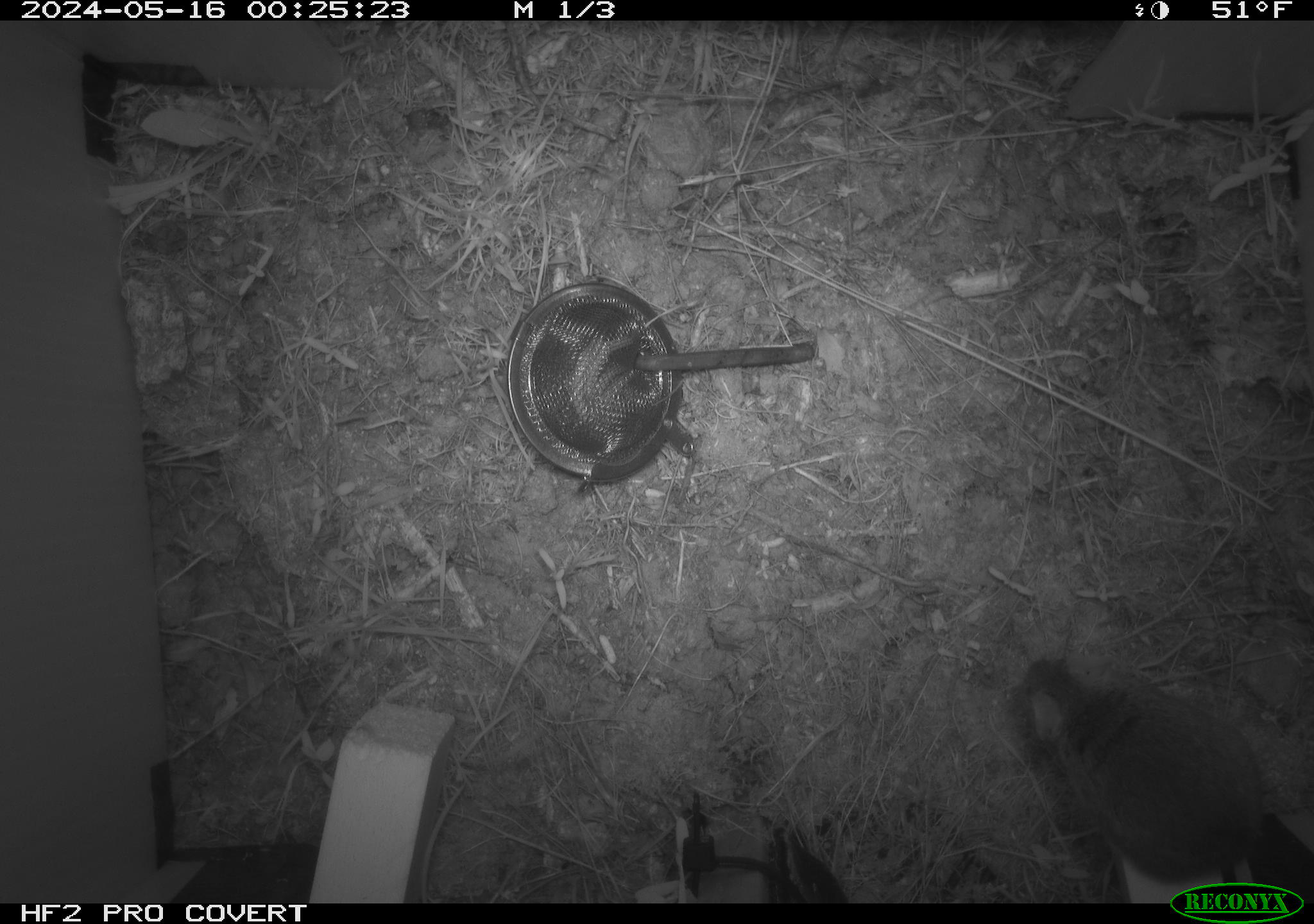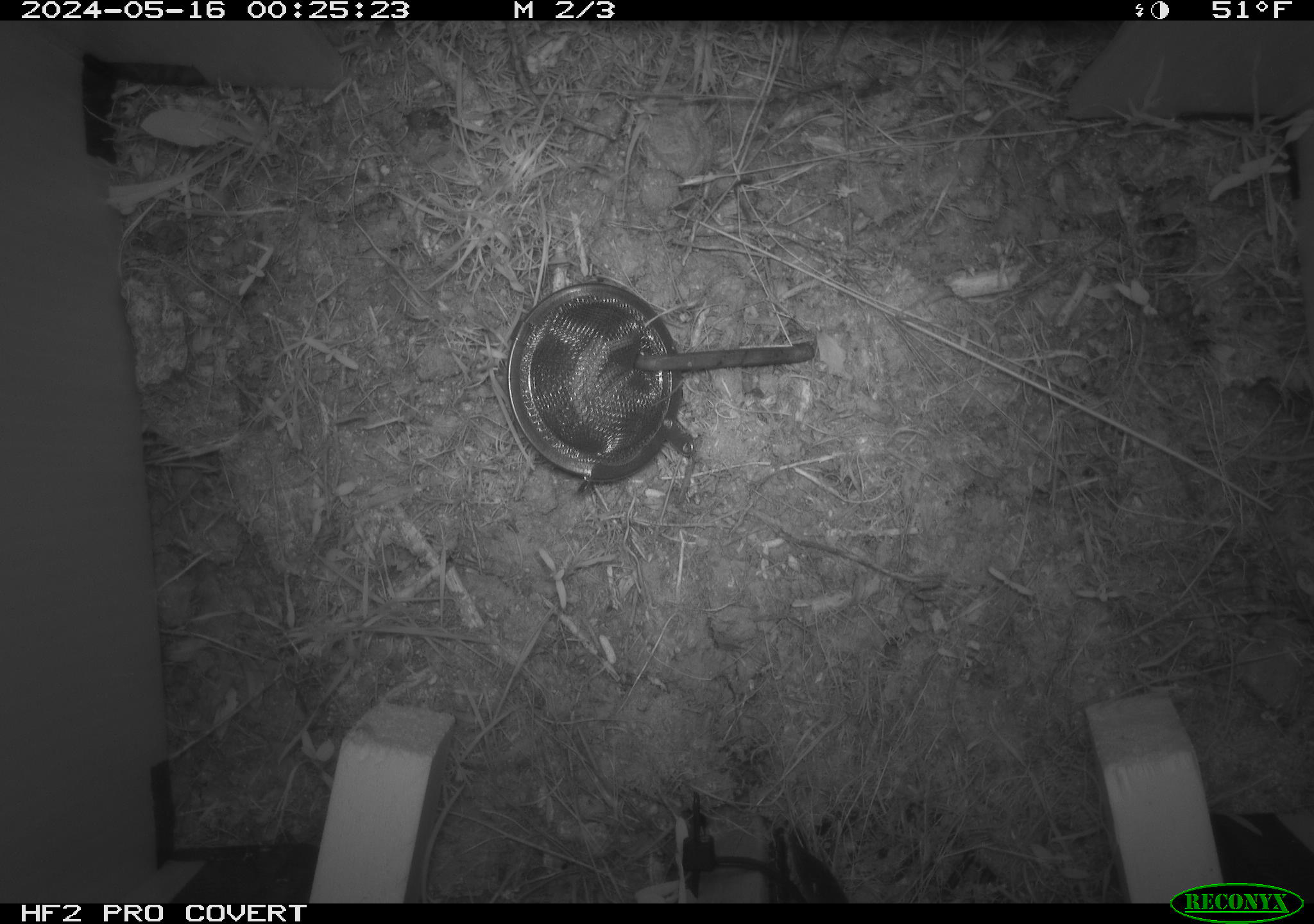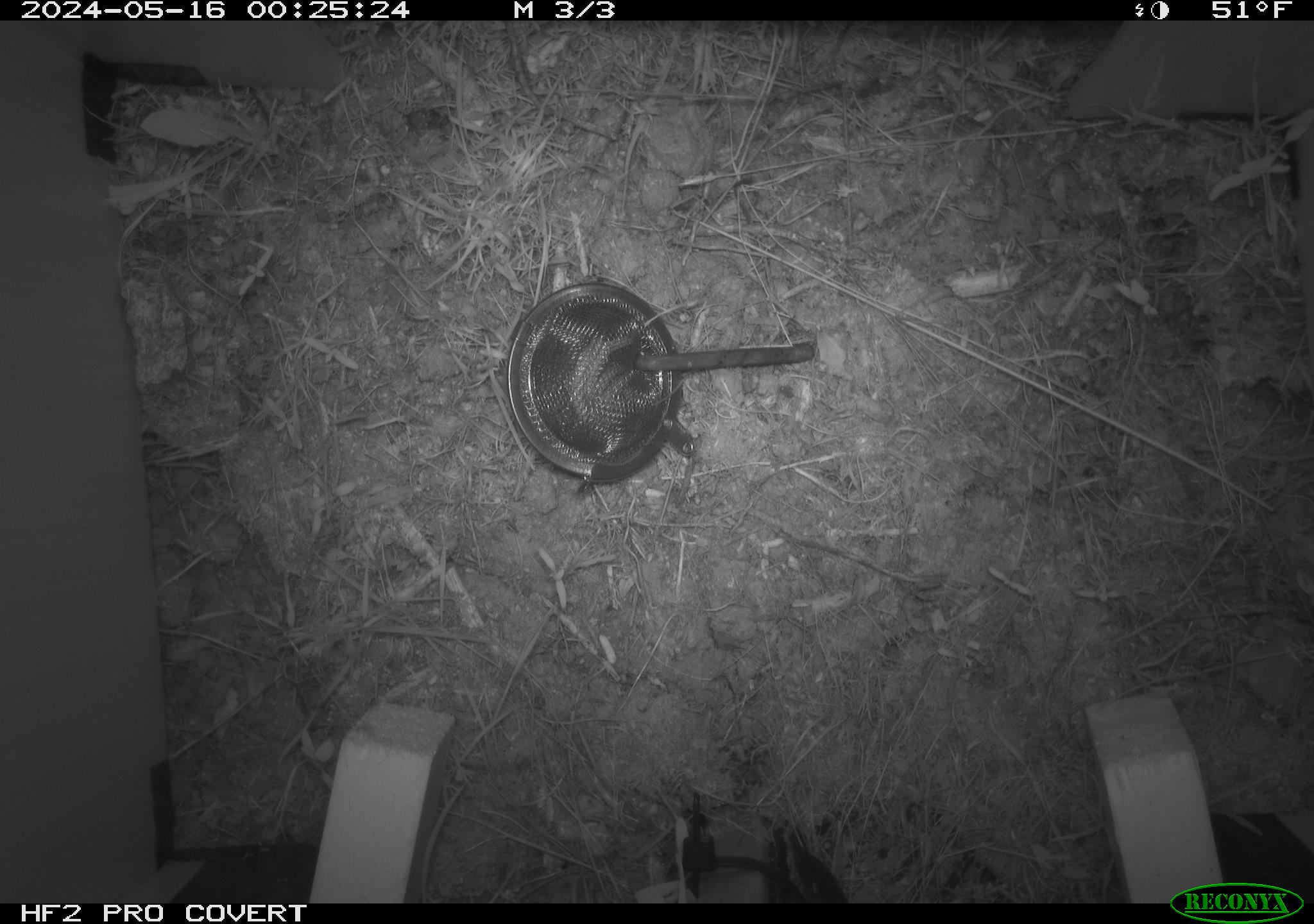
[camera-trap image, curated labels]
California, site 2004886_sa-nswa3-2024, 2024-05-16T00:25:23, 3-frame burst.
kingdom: Animalia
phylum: Chordata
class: Mammalia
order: Rodentia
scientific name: Rodentia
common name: rodent